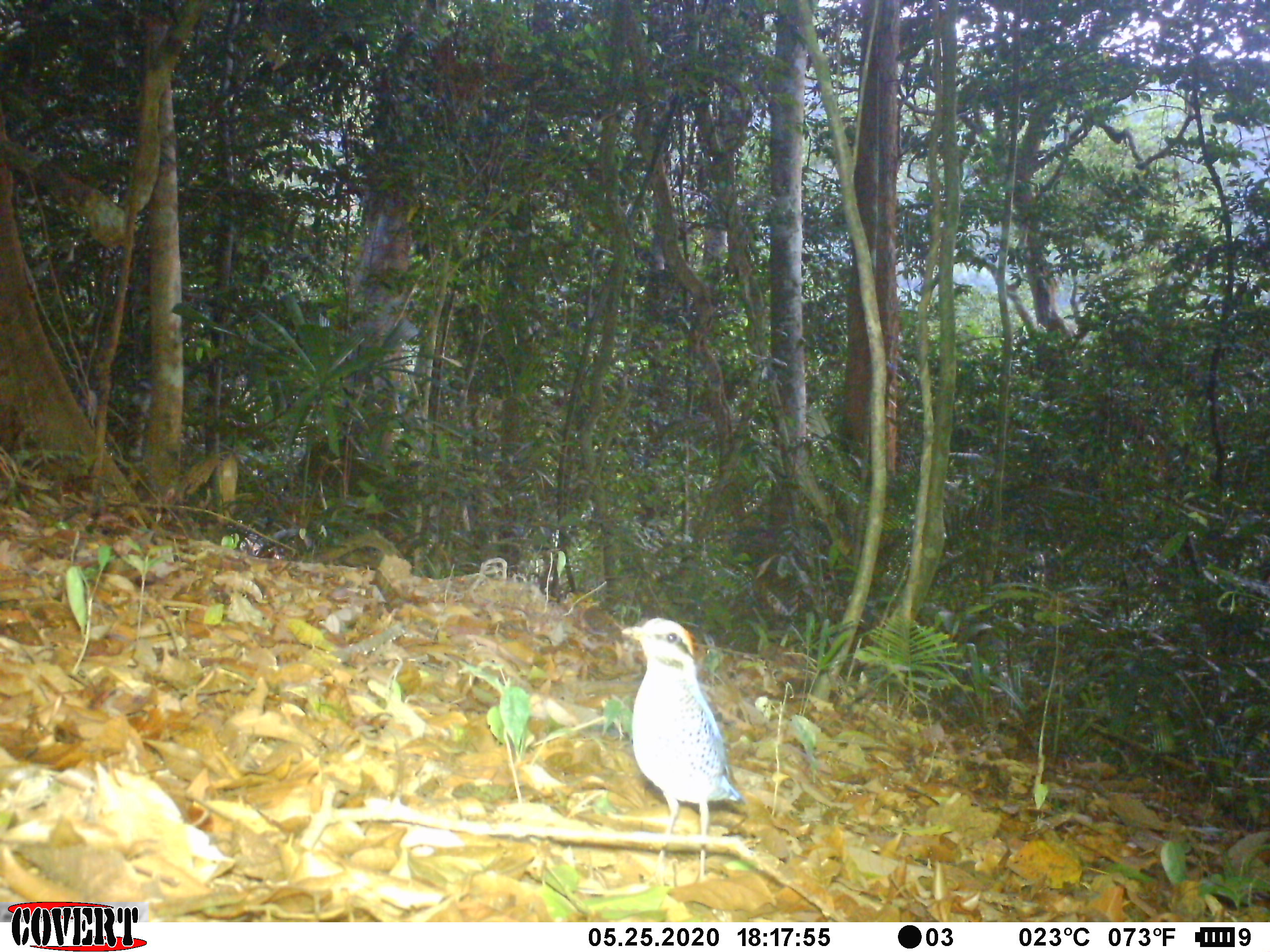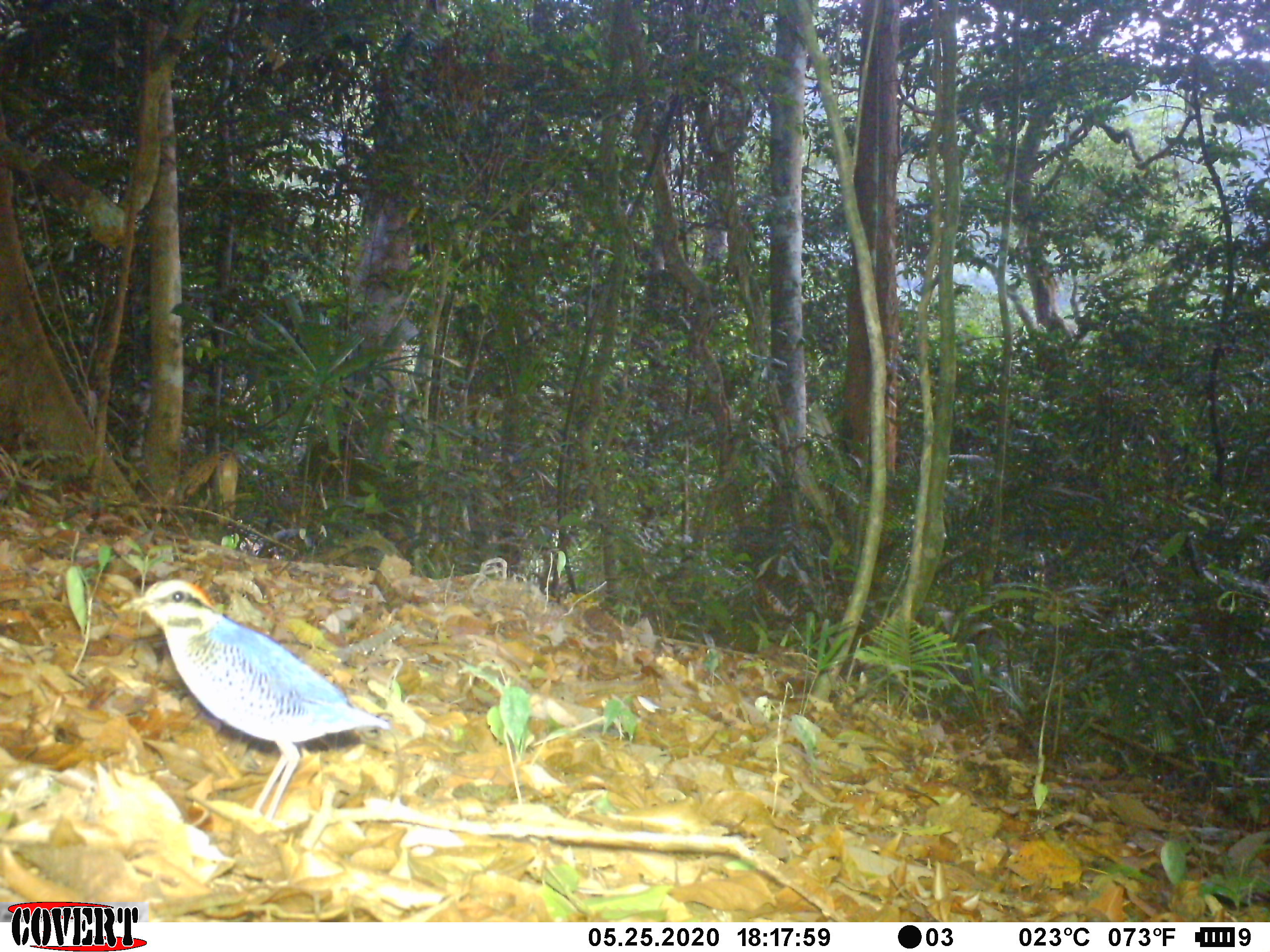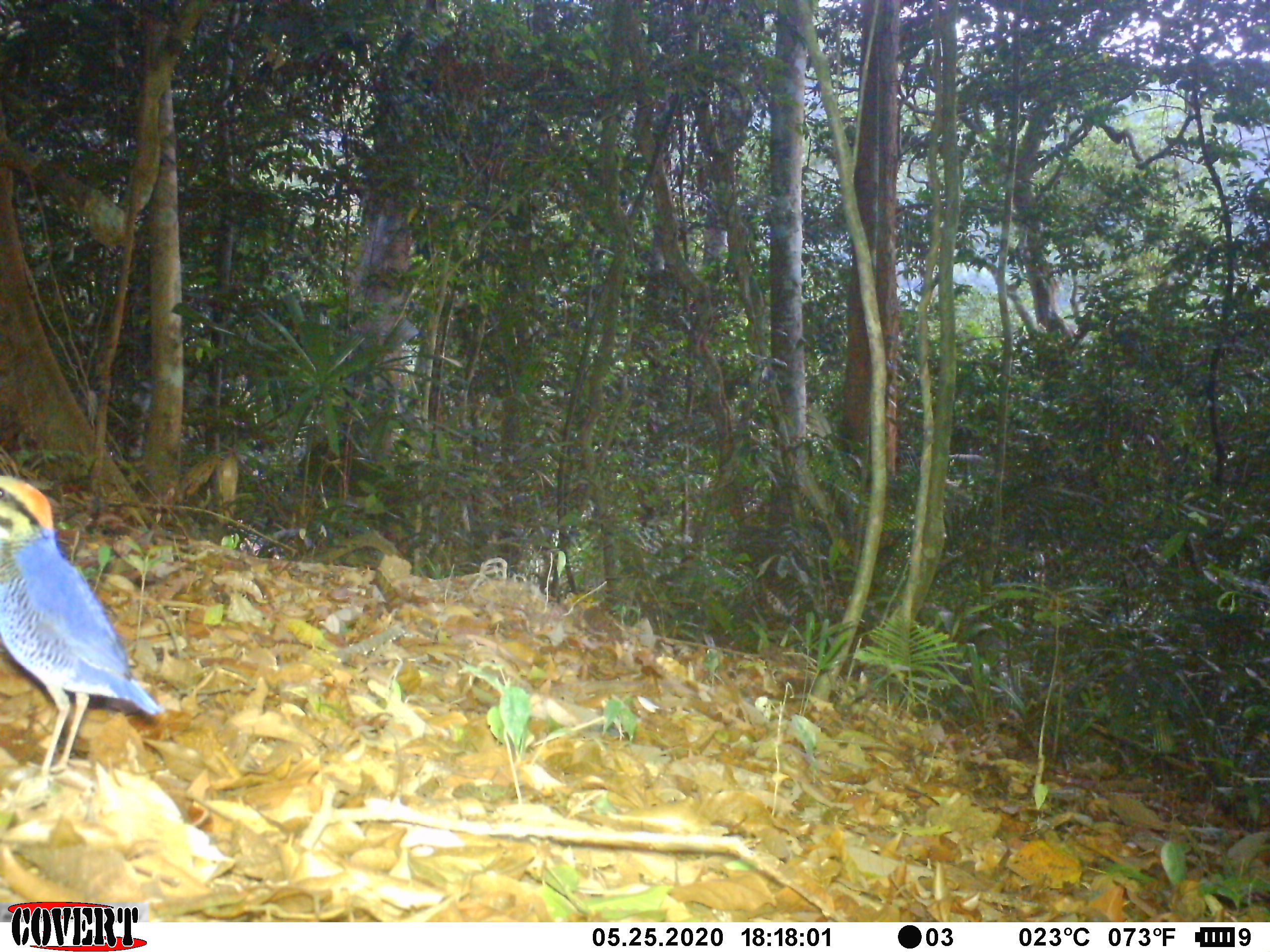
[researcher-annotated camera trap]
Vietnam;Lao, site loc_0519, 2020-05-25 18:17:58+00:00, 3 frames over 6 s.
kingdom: Animalia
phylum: Chordata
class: Aves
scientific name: Aves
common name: bird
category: unidentified bird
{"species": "unidentified bird (bird) (Aves)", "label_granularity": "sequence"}